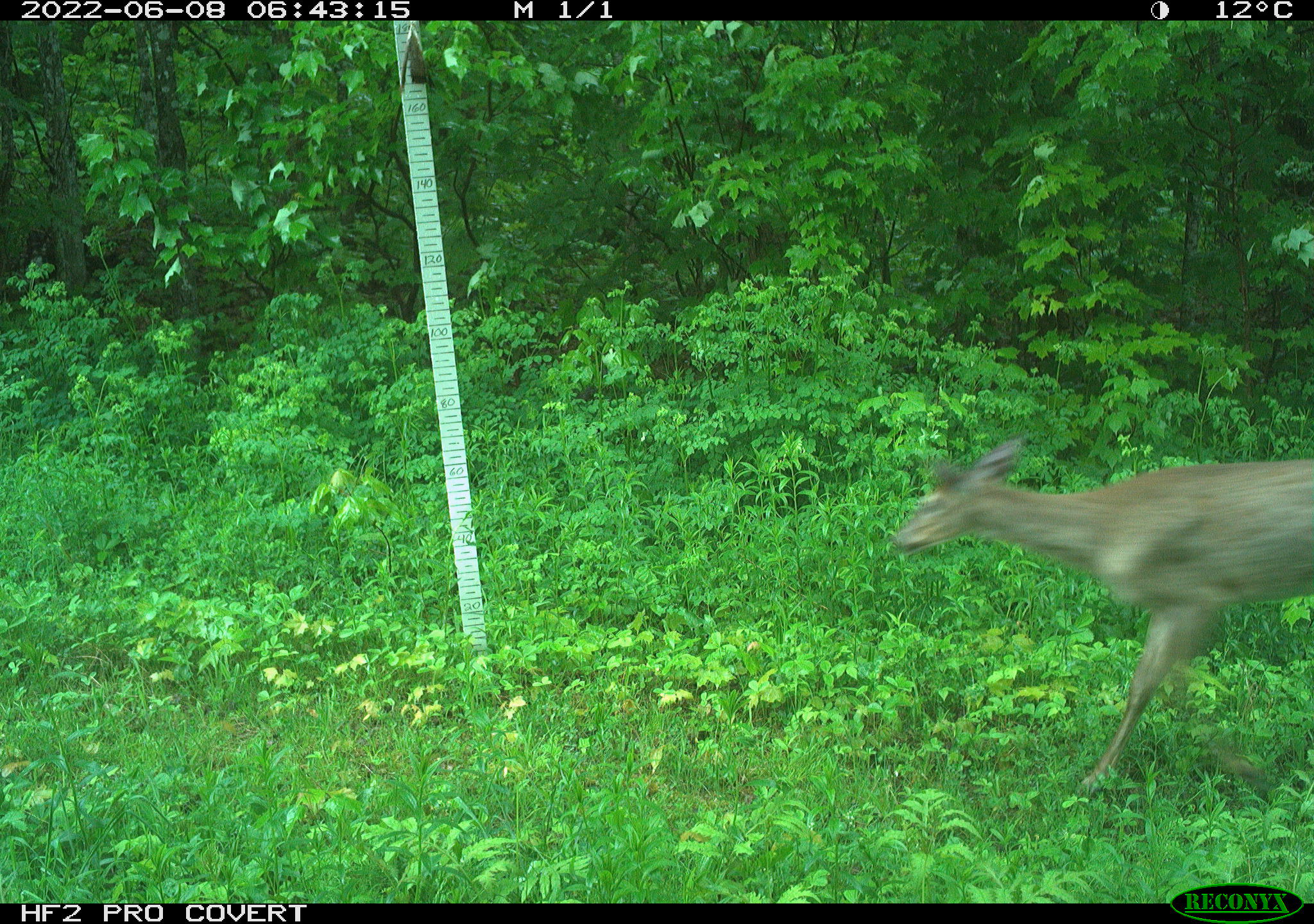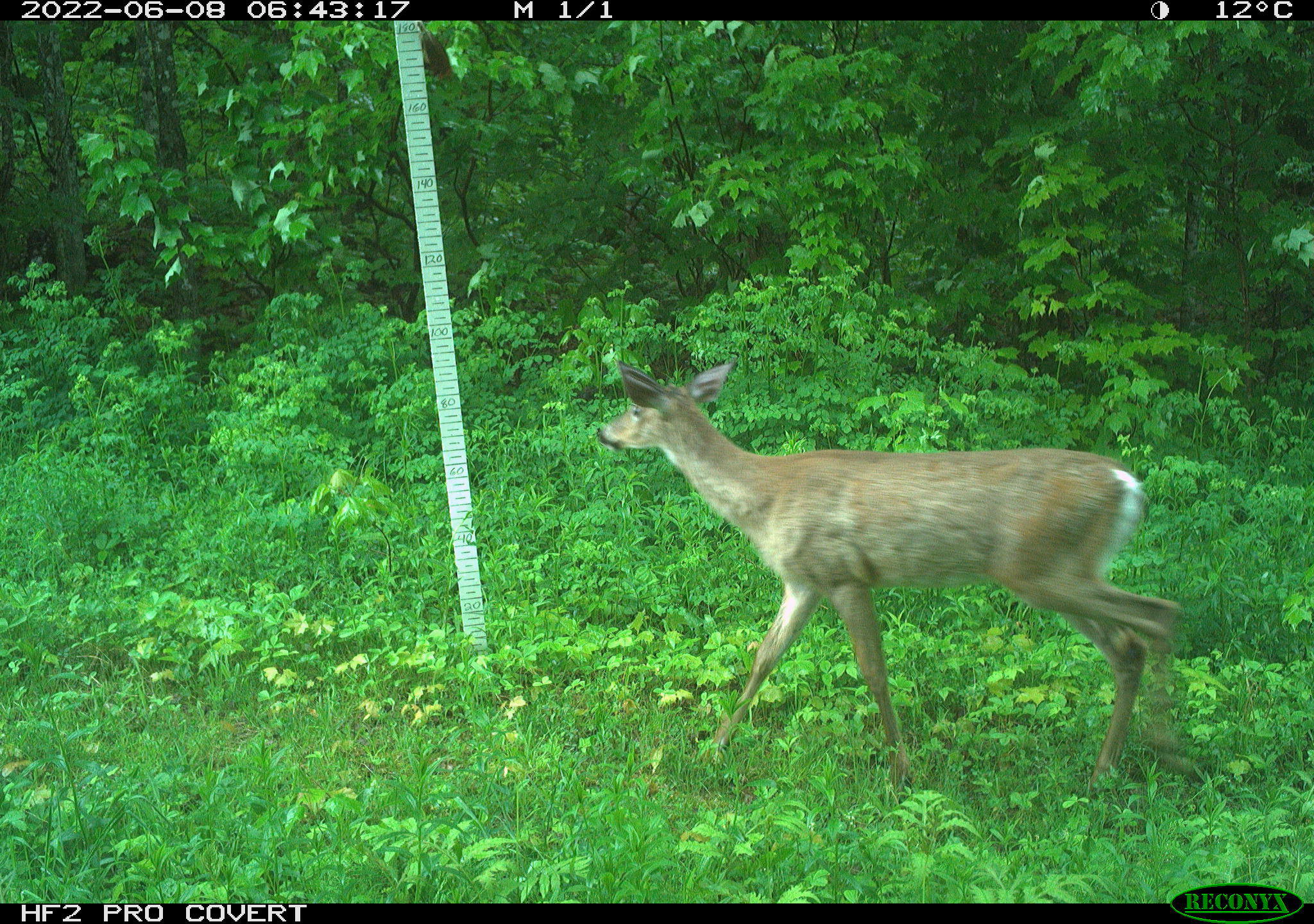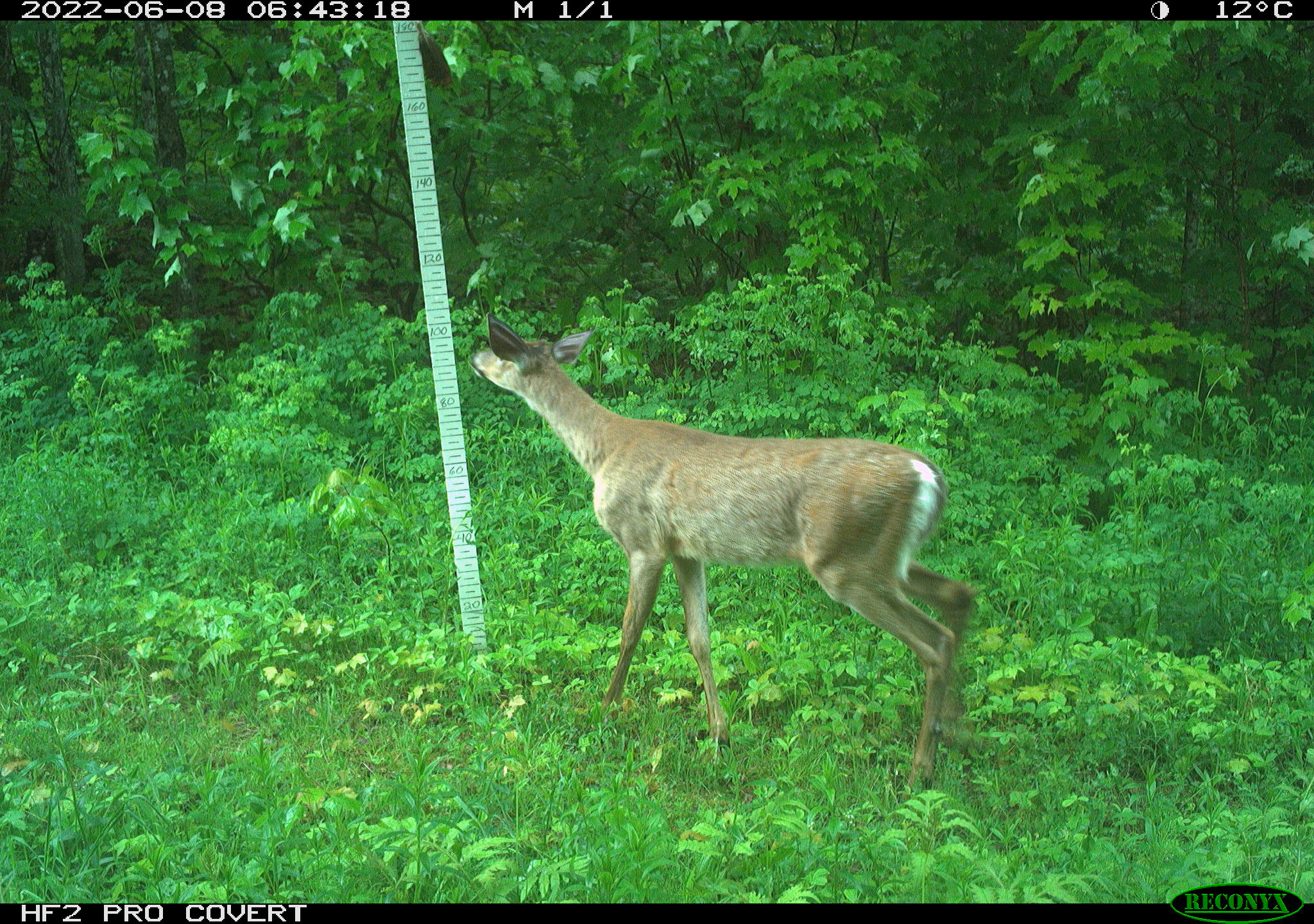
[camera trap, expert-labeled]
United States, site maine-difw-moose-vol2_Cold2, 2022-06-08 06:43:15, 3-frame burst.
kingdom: Animalia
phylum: Chordata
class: Mammalia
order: Artiodactyla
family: Cervidae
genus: Odocoileus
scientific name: Odocoileus virginianus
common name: white-tailed deer